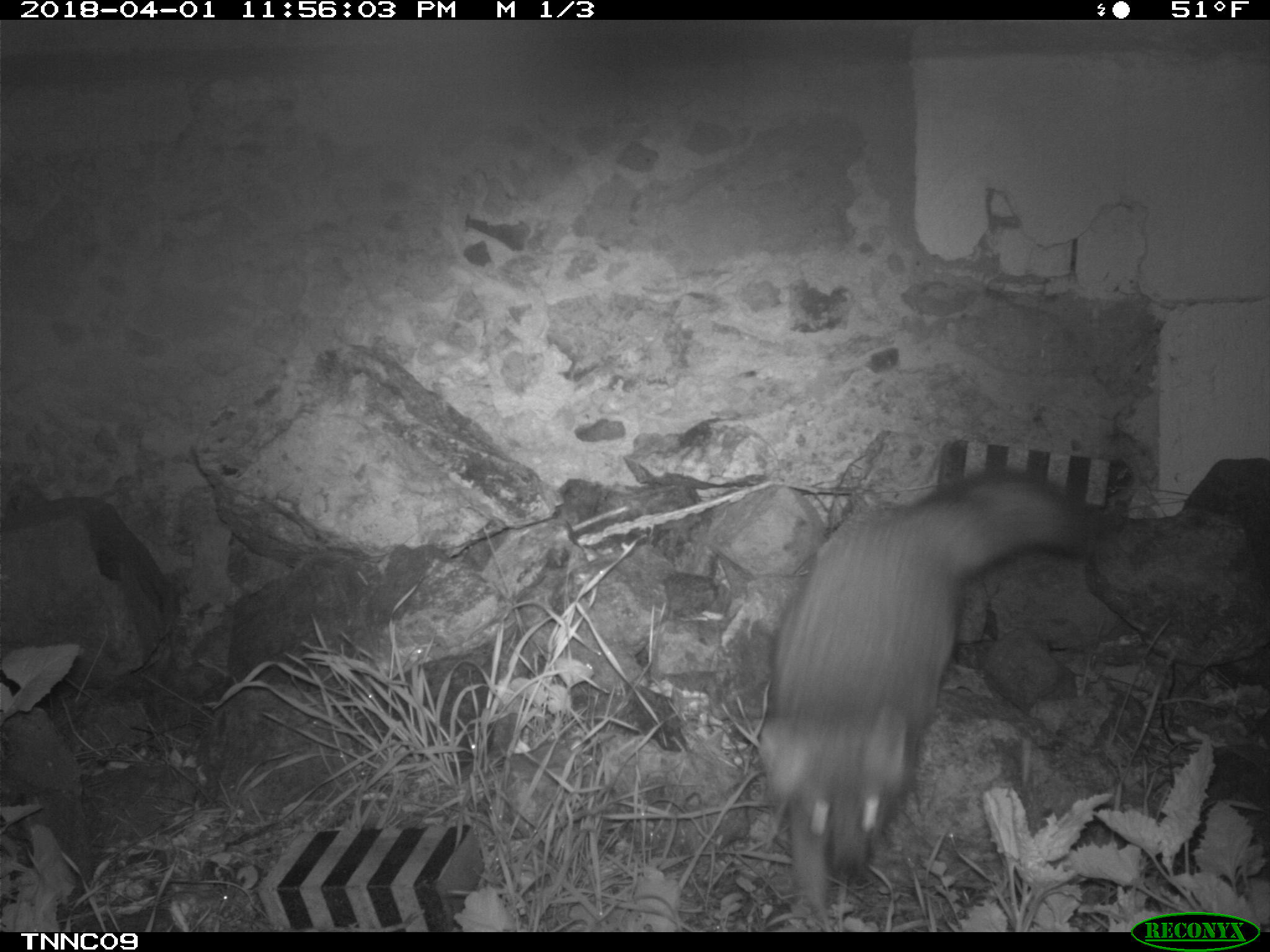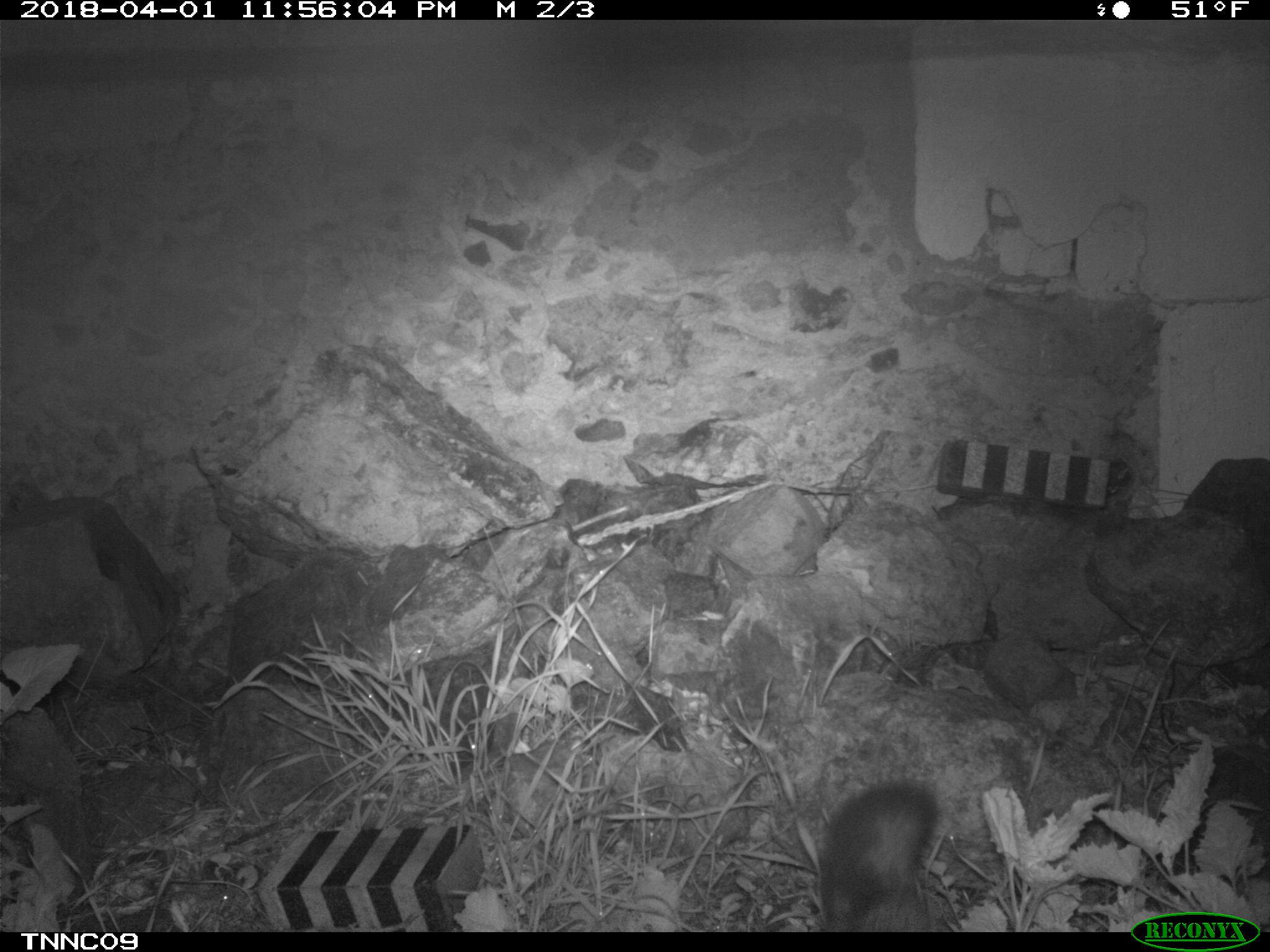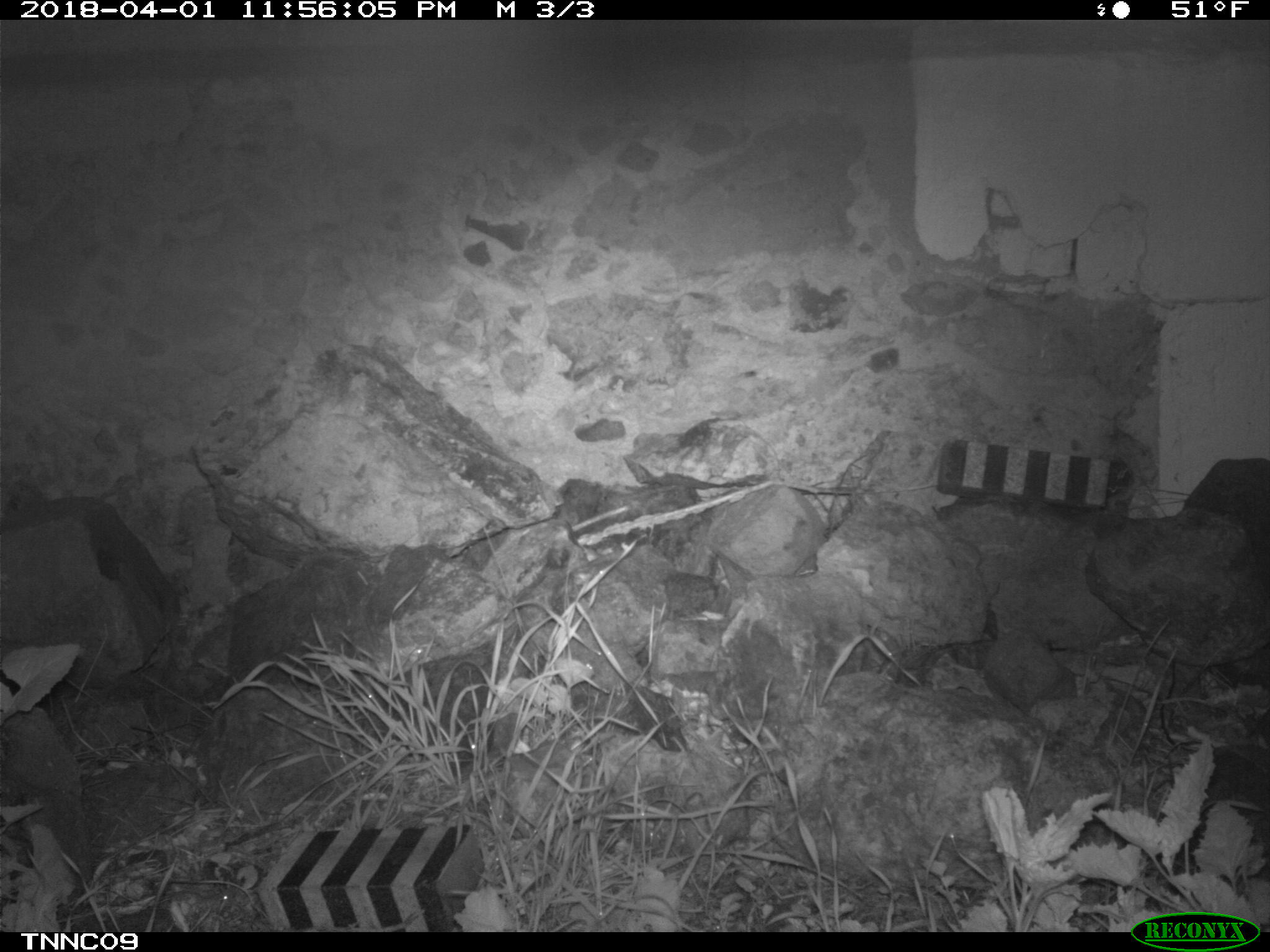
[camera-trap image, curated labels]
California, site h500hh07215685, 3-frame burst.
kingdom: Animalia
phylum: Chordata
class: Mammalia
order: Carnivora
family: Canidae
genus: Urocyon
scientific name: Urocyon littoralis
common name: island fox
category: fox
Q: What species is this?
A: Fox (island fox) (Urocyon littoralis).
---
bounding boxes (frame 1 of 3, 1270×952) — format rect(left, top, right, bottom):
fox: rect(760, 468, 1106, 909)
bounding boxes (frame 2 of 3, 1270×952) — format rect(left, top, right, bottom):
fox: rect(816, 780, 937, 932)